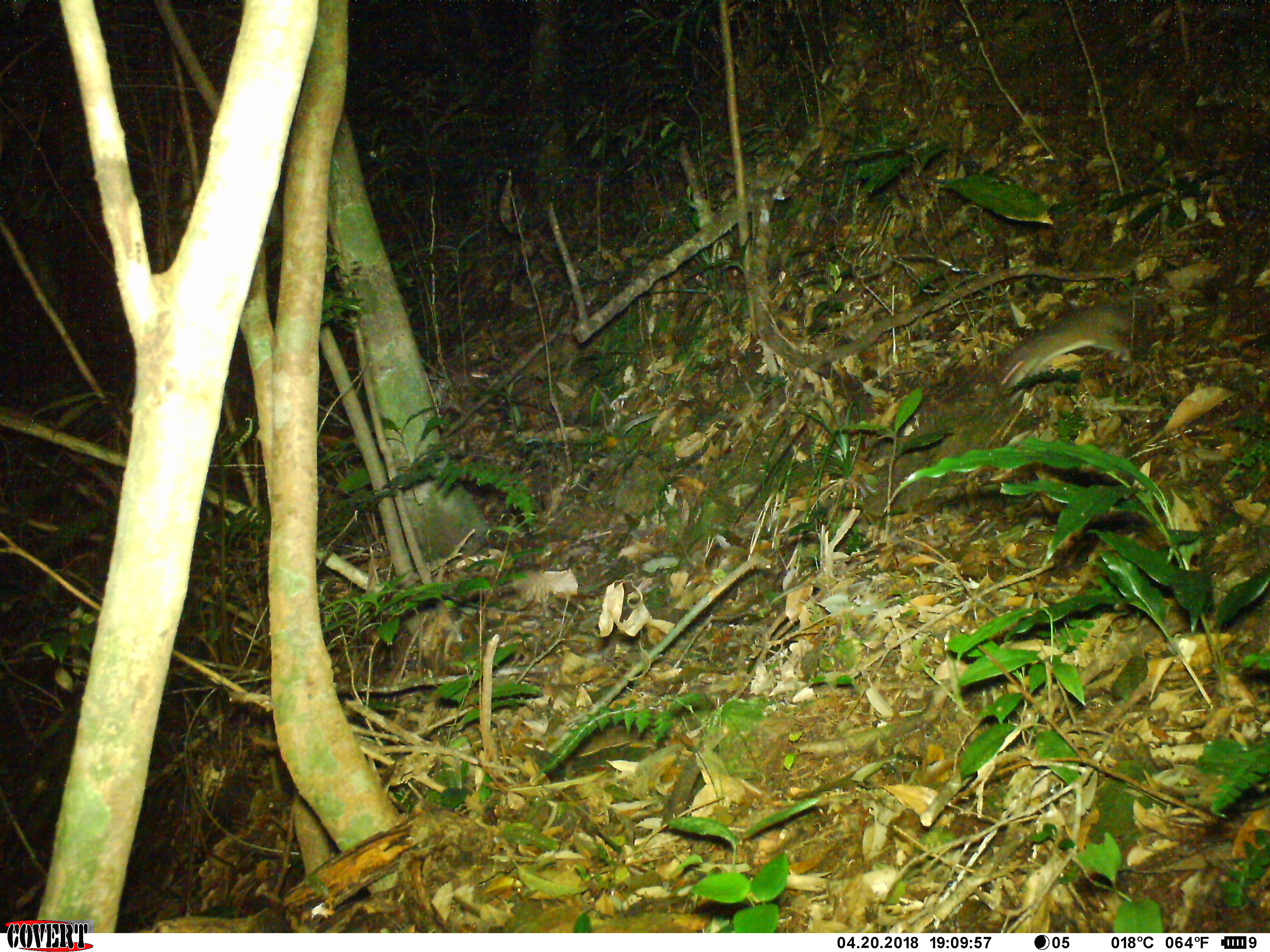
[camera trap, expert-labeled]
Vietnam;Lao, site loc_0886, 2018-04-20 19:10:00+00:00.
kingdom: Animalia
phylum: Chordata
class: Mammalia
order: Rodentia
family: Muridae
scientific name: Muridae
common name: old-world mice and rats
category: unidentified murid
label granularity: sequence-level